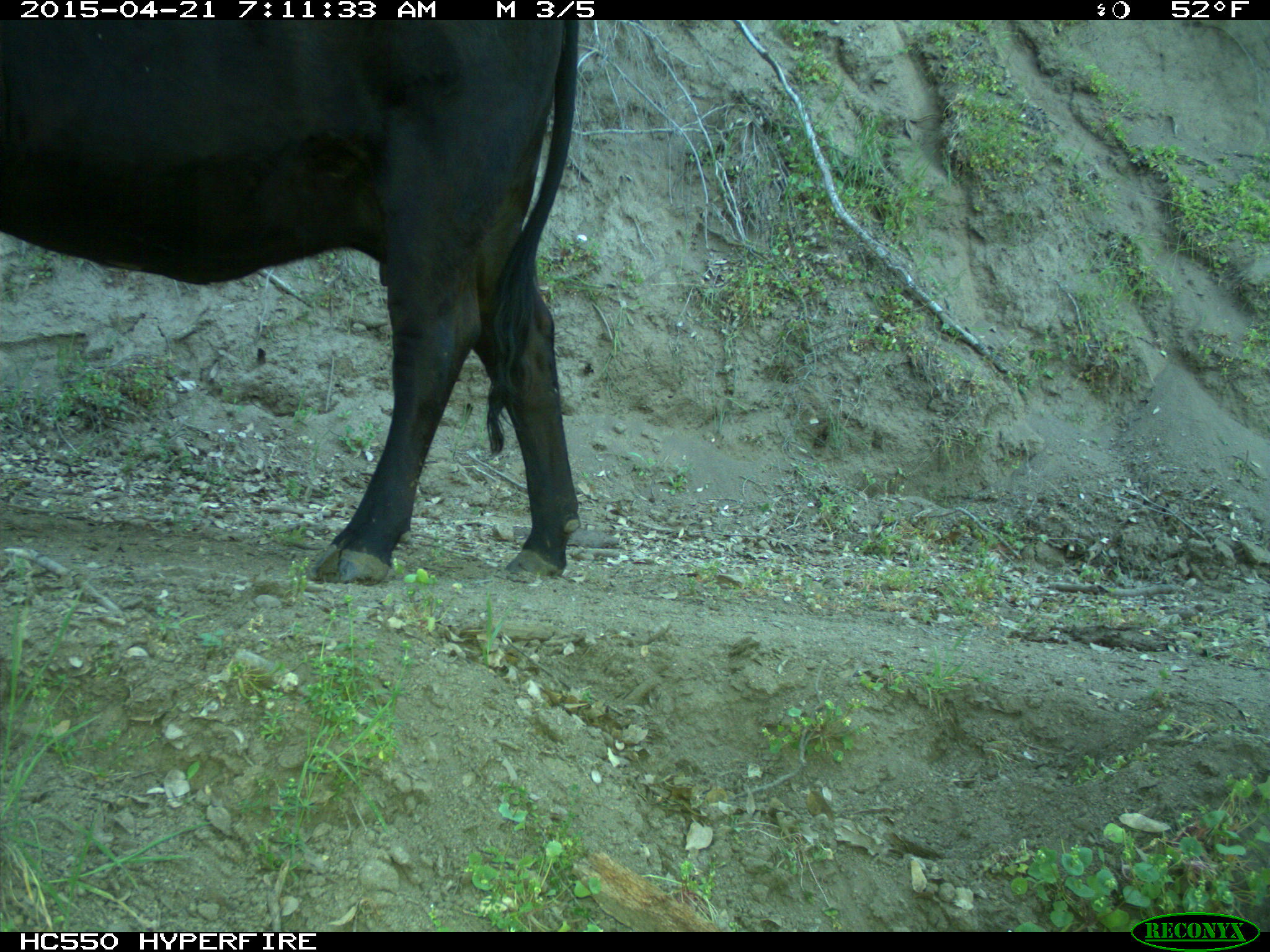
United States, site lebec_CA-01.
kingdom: Animalia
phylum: Chordata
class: Mammalia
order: Artiodactyla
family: Bovidae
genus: Bos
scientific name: Bos taurus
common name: domestic cow